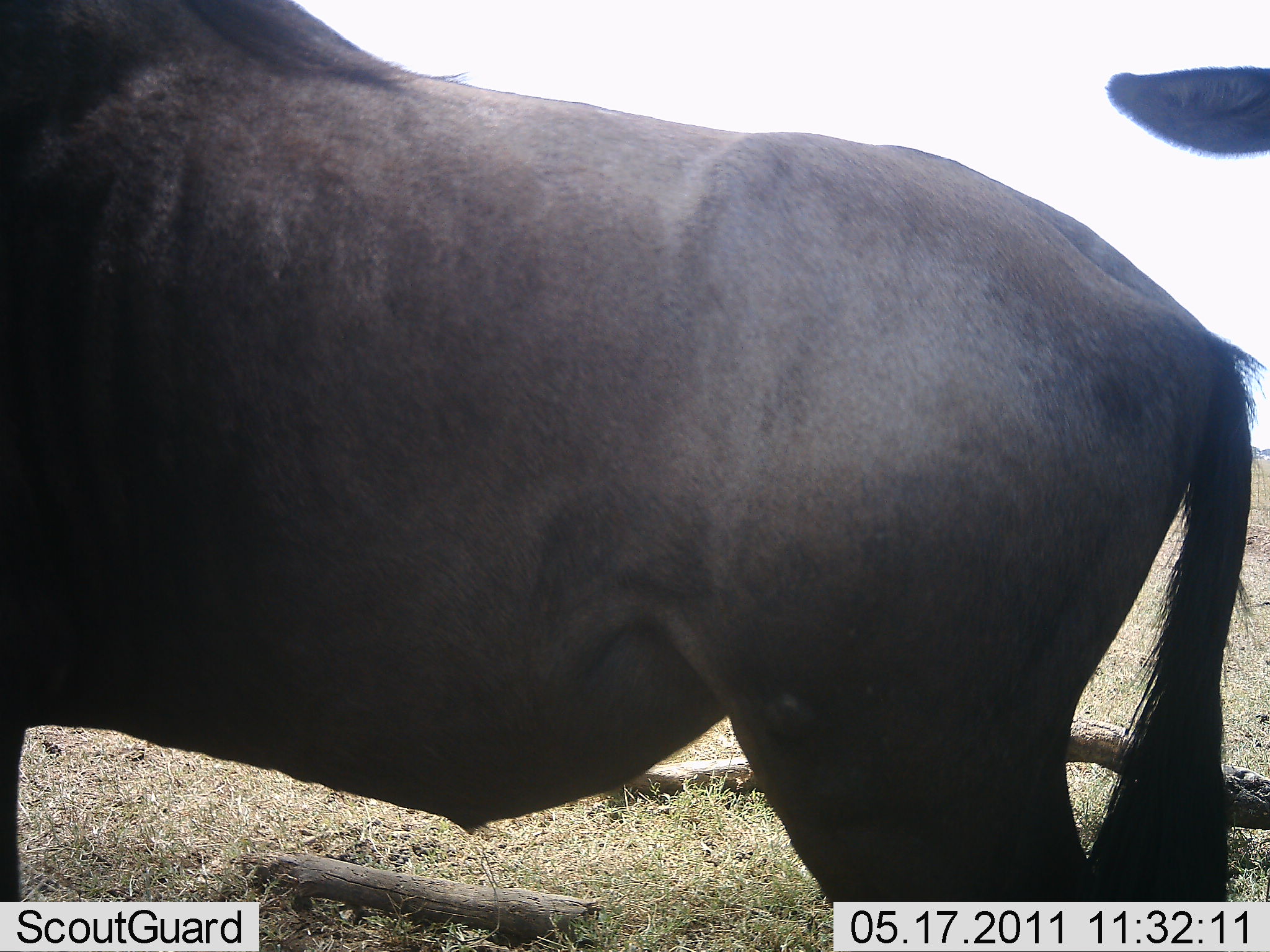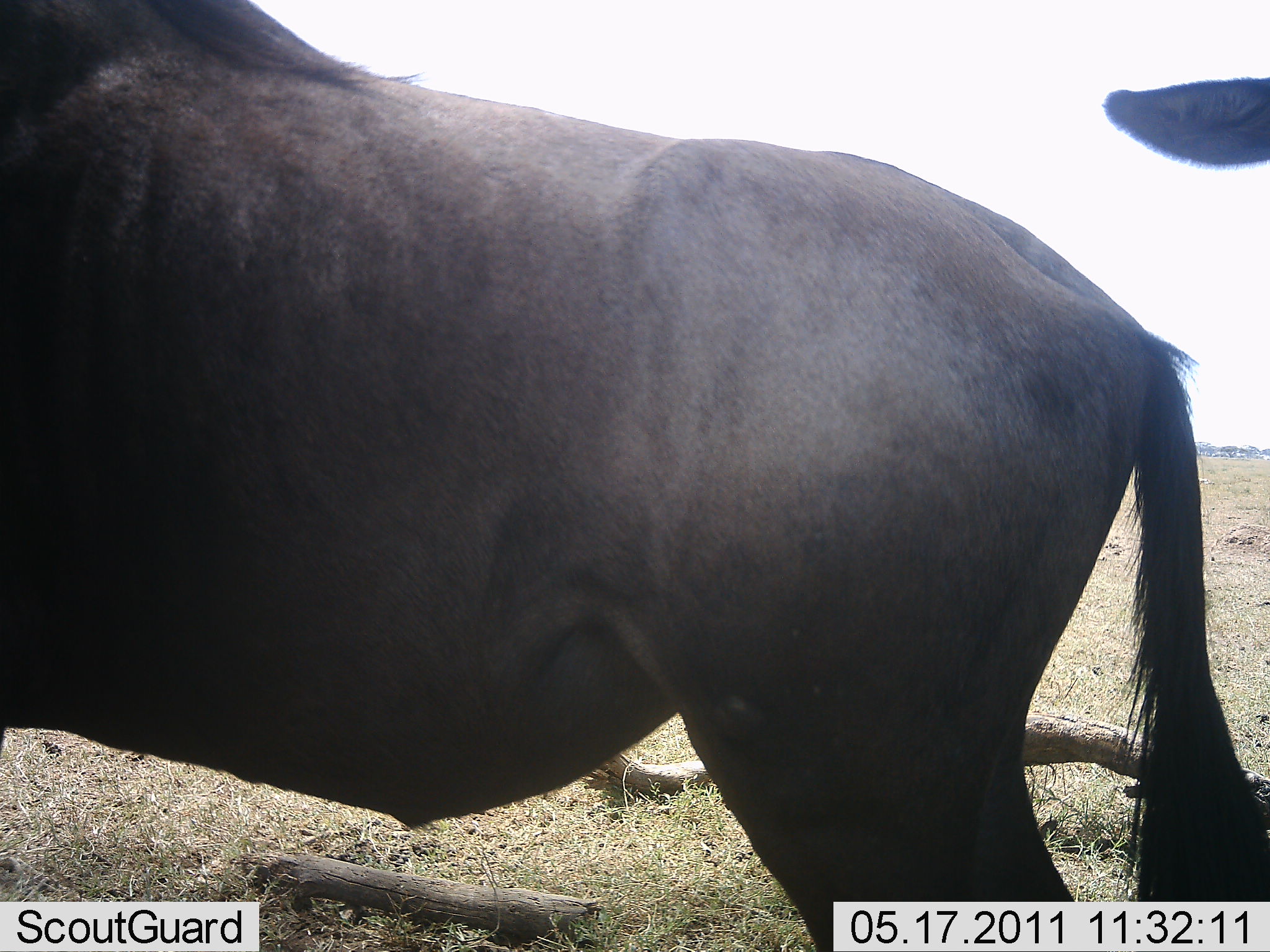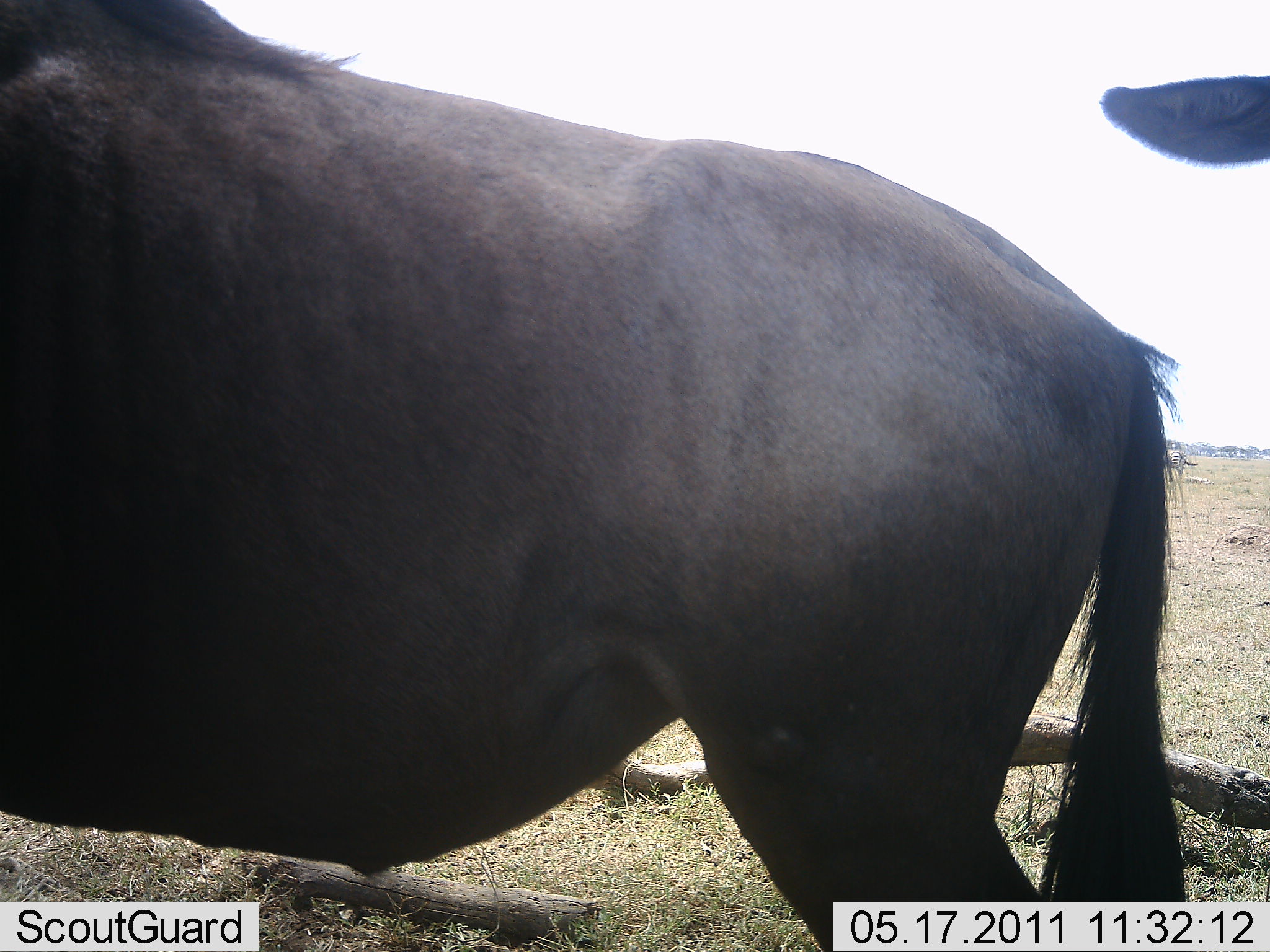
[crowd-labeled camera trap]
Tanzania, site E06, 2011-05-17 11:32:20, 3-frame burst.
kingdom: Animalia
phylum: Chordata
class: Mammalia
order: Artiodactyla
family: Bovidae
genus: Connochaetes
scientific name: Connochaetes taurinus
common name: blue wildebeest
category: wildebeest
Wildebeest (blue wildebeest) (Connochaetes taurinus), count 2. Behavior (volunteer vote fractions): standing 100%, resting 8%, moving 0%, interacting 0%. Young present (vote fraction): 0%. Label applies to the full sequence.